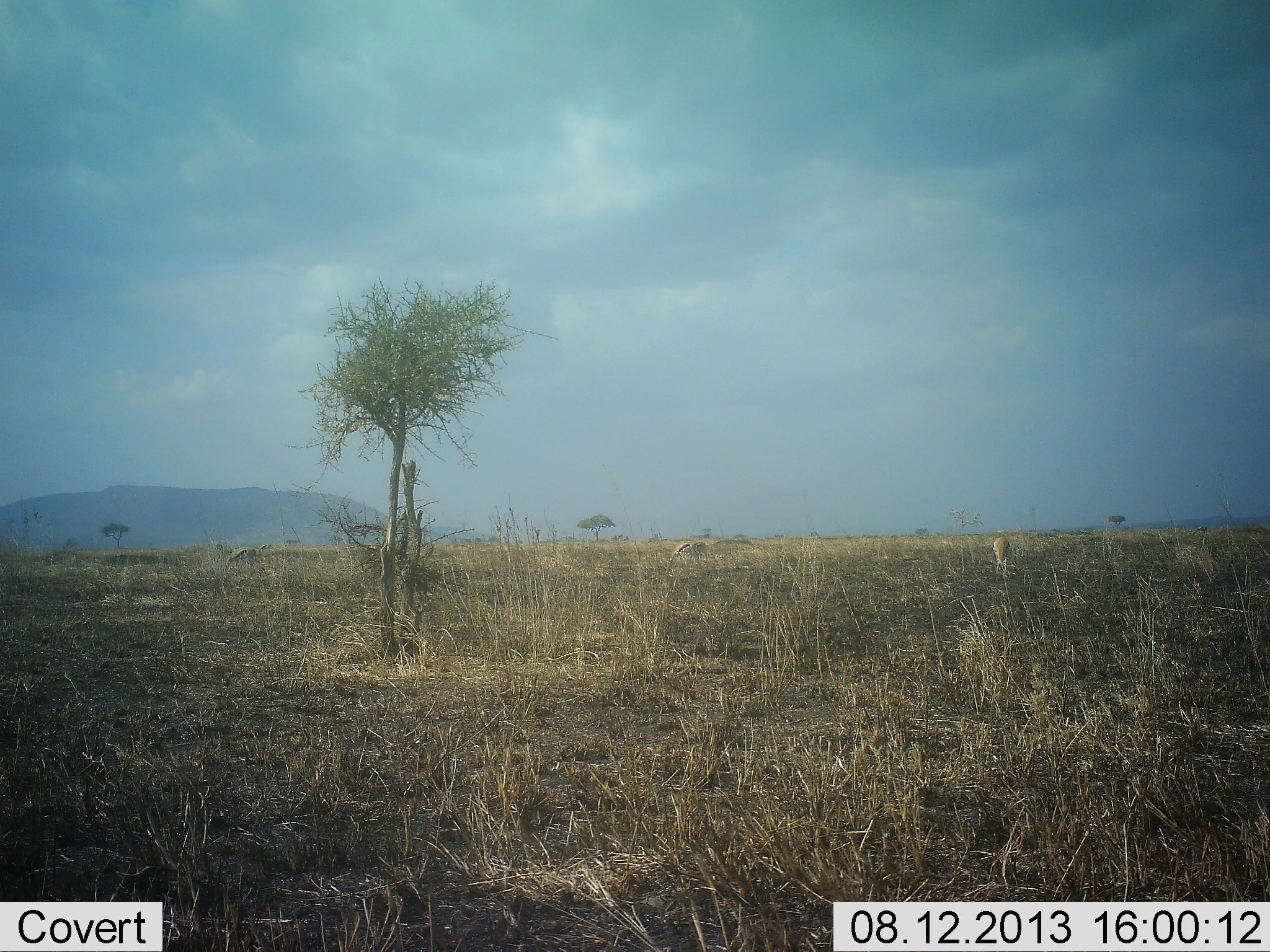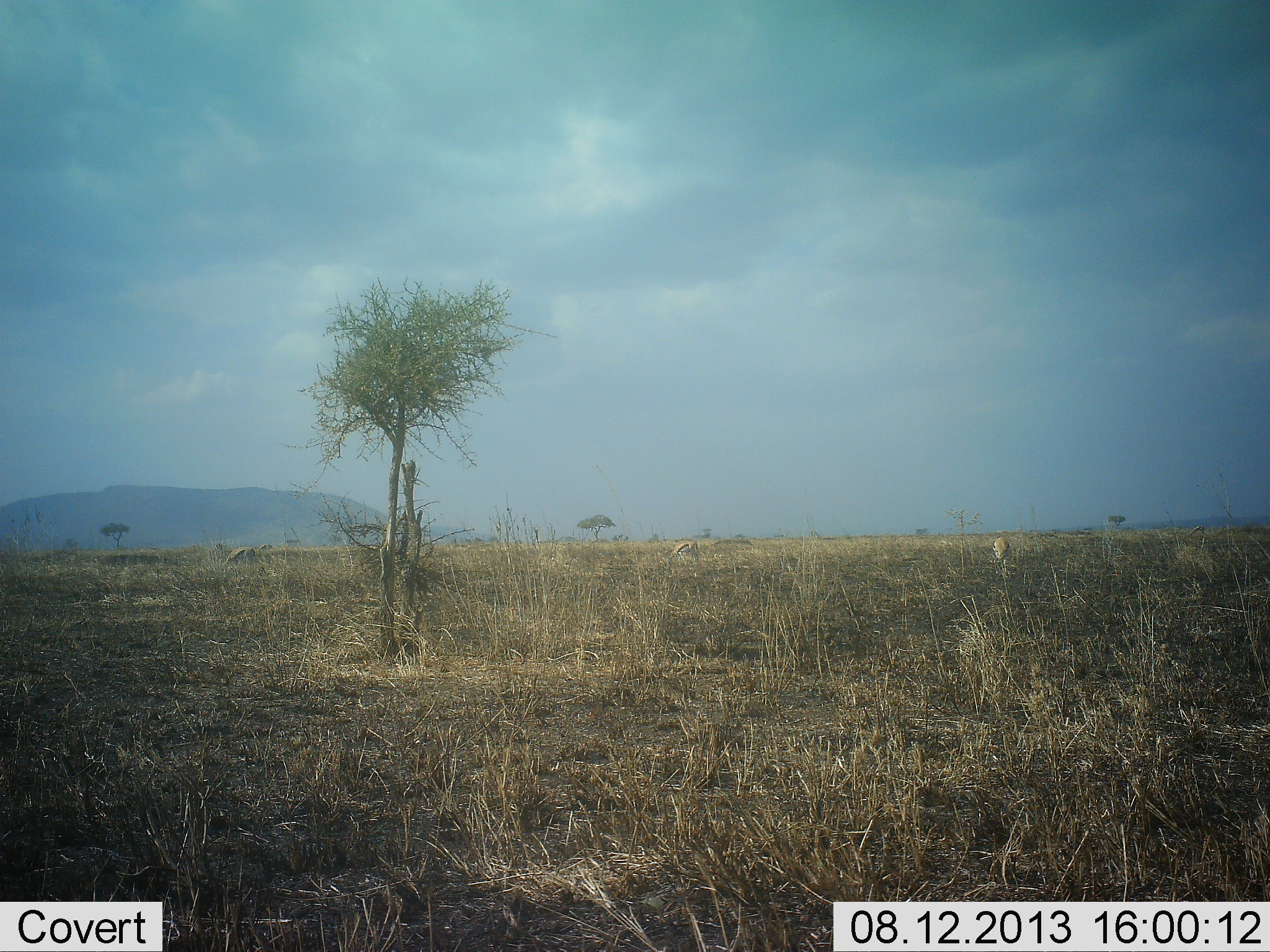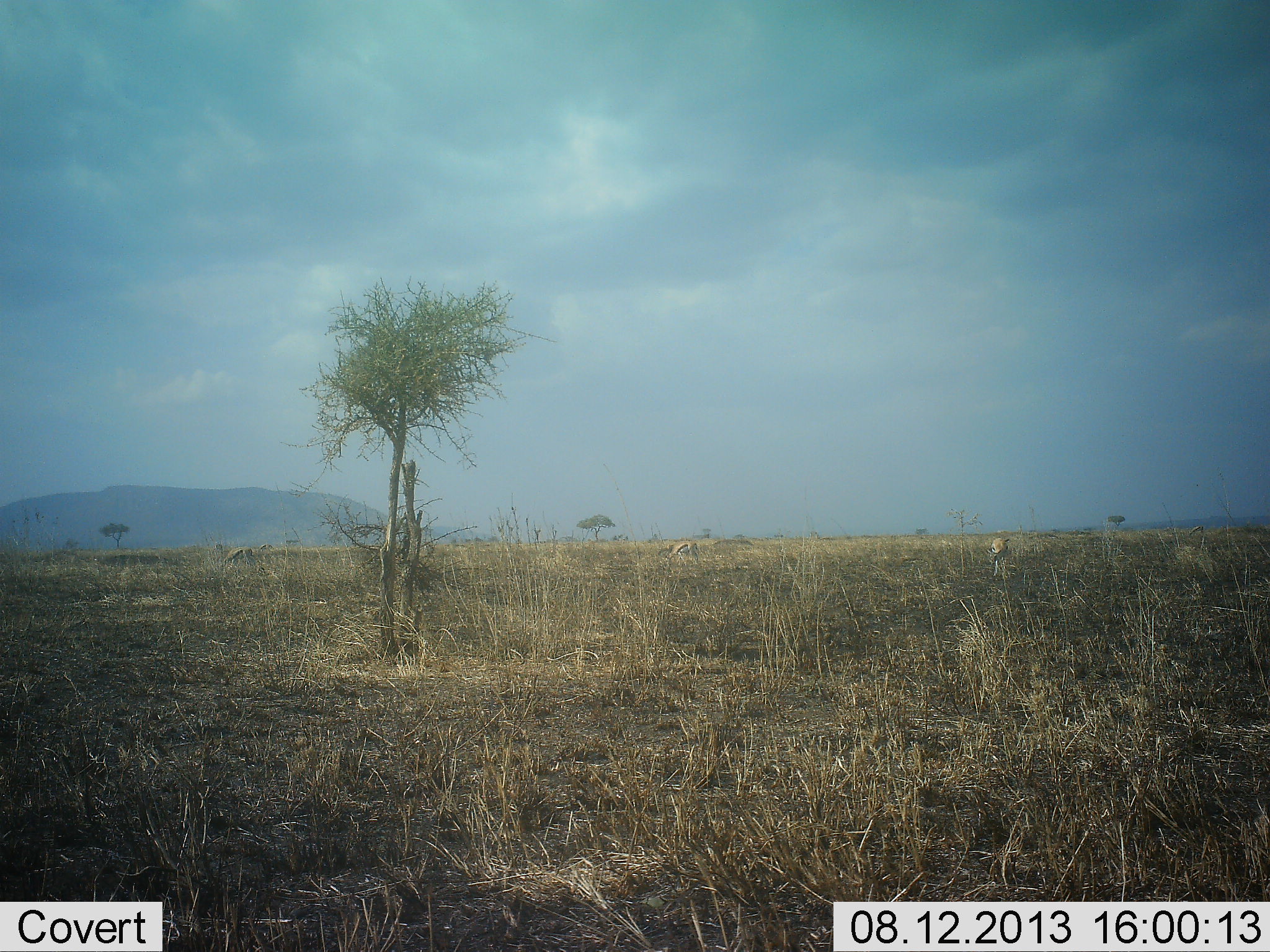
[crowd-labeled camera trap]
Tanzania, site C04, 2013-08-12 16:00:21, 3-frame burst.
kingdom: Animalia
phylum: Chordata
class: Mammalia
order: Artiodactyla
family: Bovidae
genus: Eudorcas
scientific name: Eudorcas thomsonii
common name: thomson's gazelle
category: gazellethomsons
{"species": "gazellethomsons (thomson's gazelle) (Eudorcas thomsonii)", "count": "3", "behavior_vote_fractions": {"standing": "10%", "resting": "0%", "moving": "0%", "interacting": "0%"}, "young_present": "0%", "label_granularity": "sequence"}